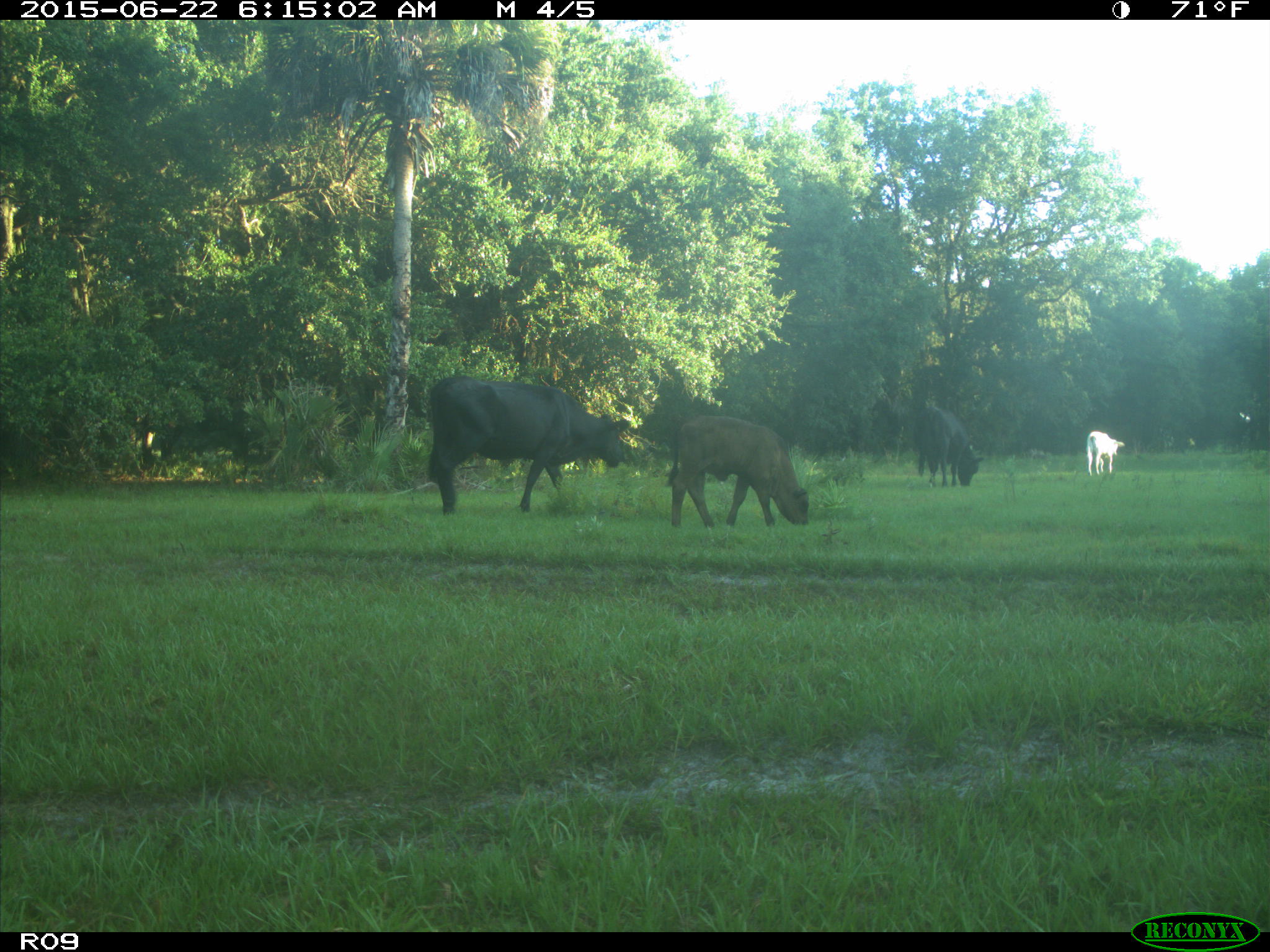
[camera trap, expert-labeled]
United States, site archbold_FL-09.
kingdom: Animalia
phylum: Chordata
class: Mammalia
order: Artiodactyla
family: Bovidae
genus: Bos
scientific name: Bos taurus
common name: domestic cow